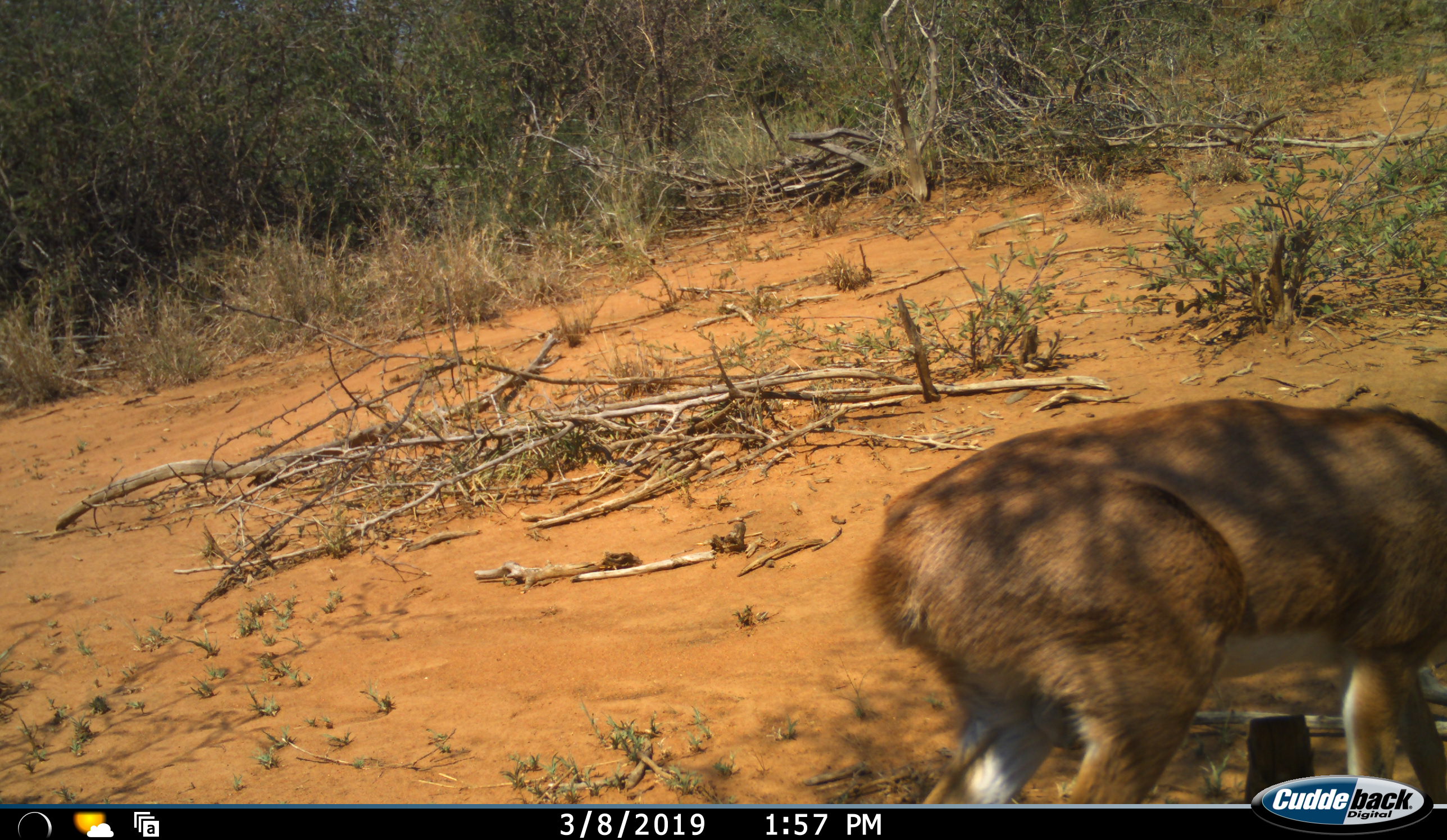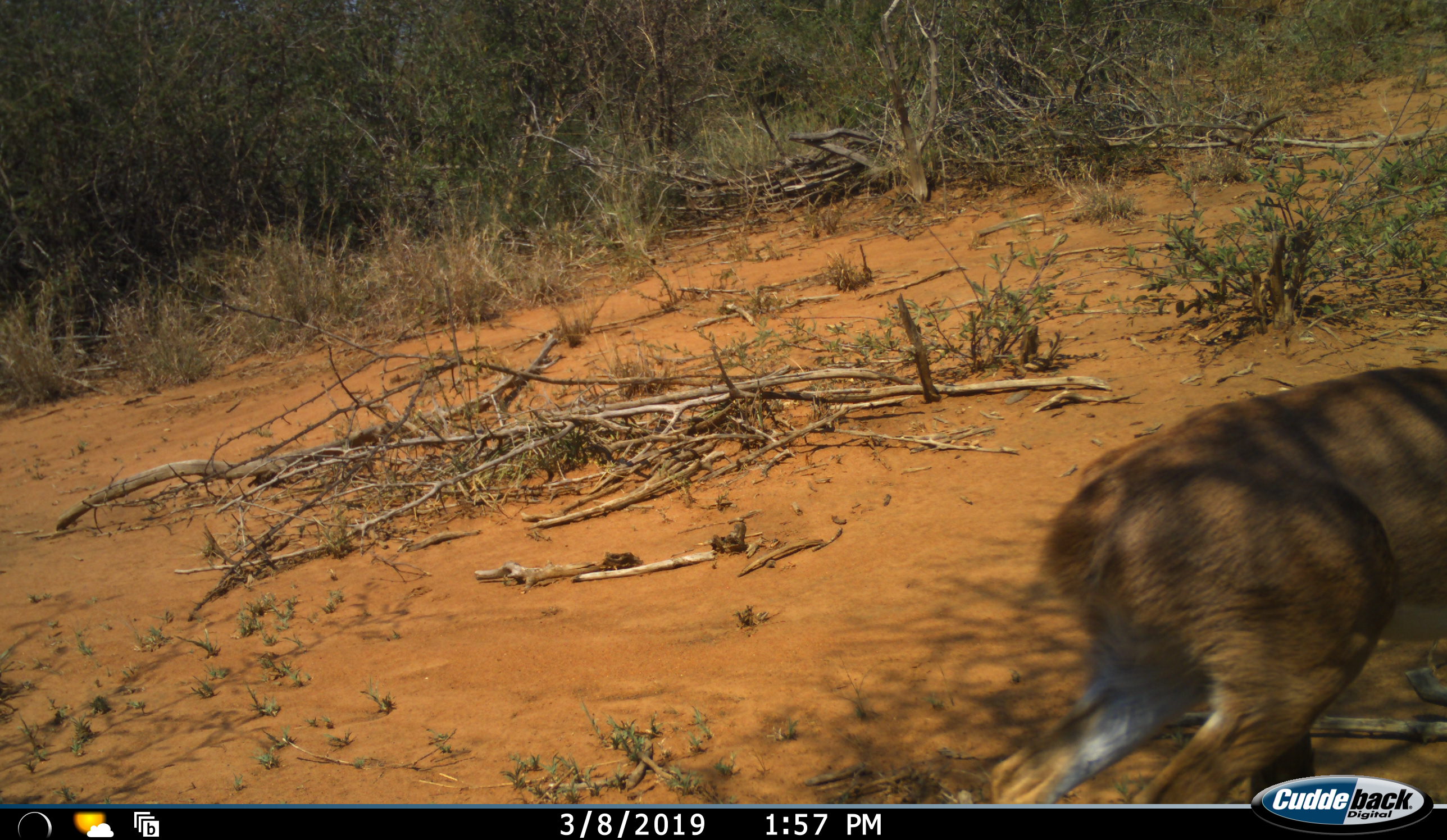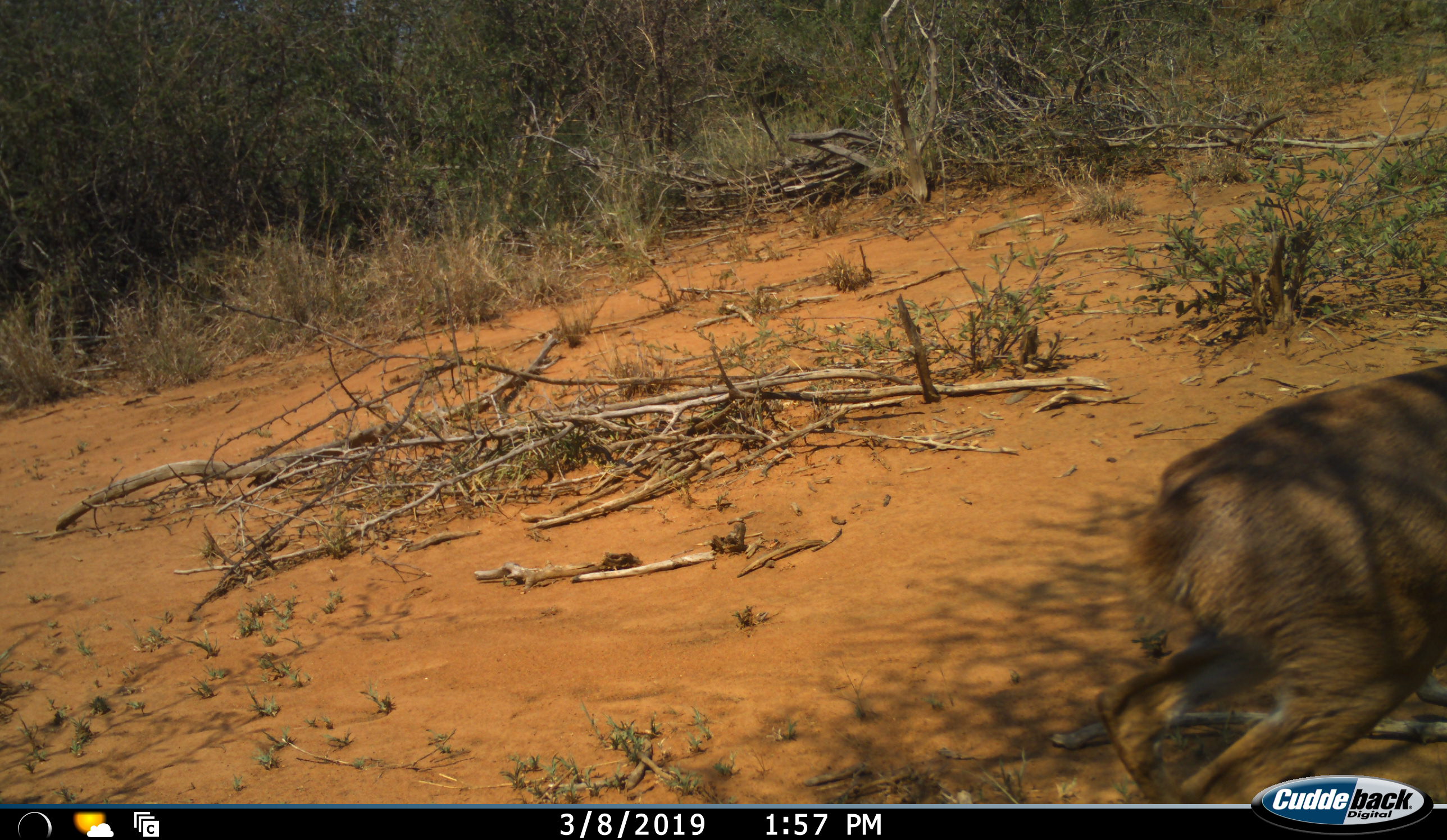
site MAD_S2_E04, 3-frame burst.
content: unidentified animal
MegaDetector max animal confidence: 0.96